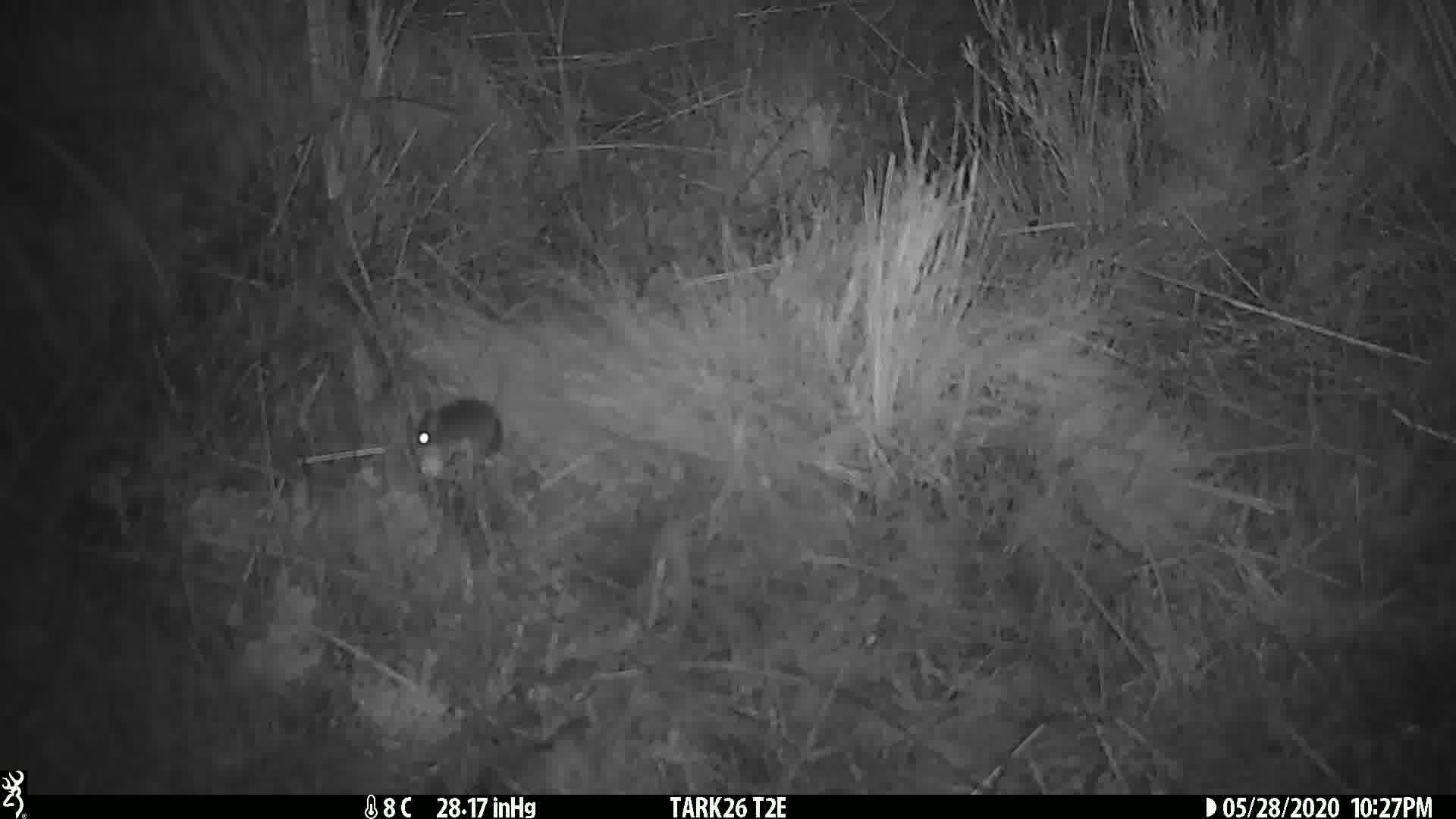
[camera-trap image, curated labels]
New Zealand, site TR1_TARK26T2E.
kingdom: Animalia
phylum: Chordata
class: Mammalia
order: Rodentia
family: Muridae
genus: Mus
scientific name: Mus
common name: mouse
Mouse (Mus).